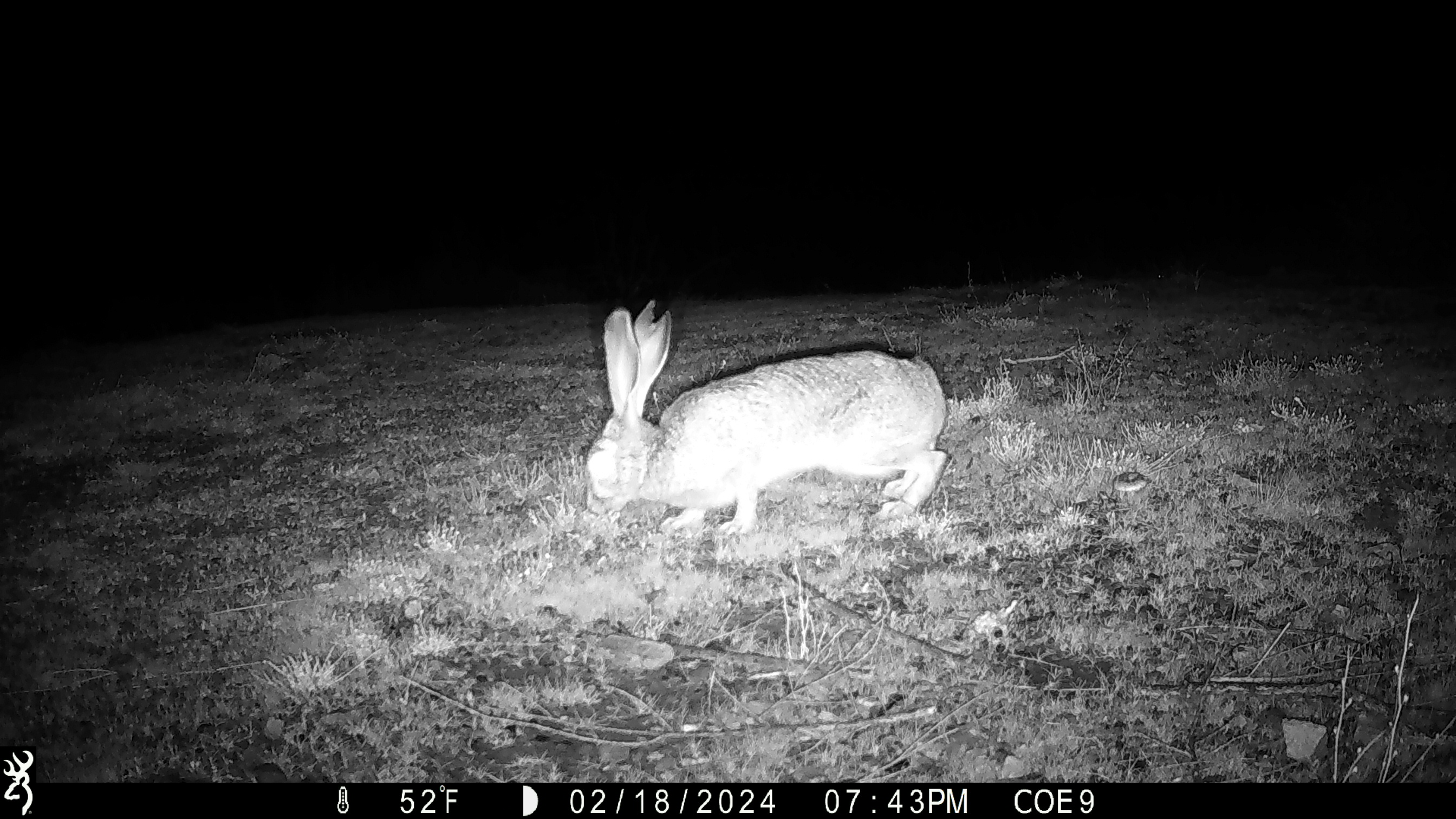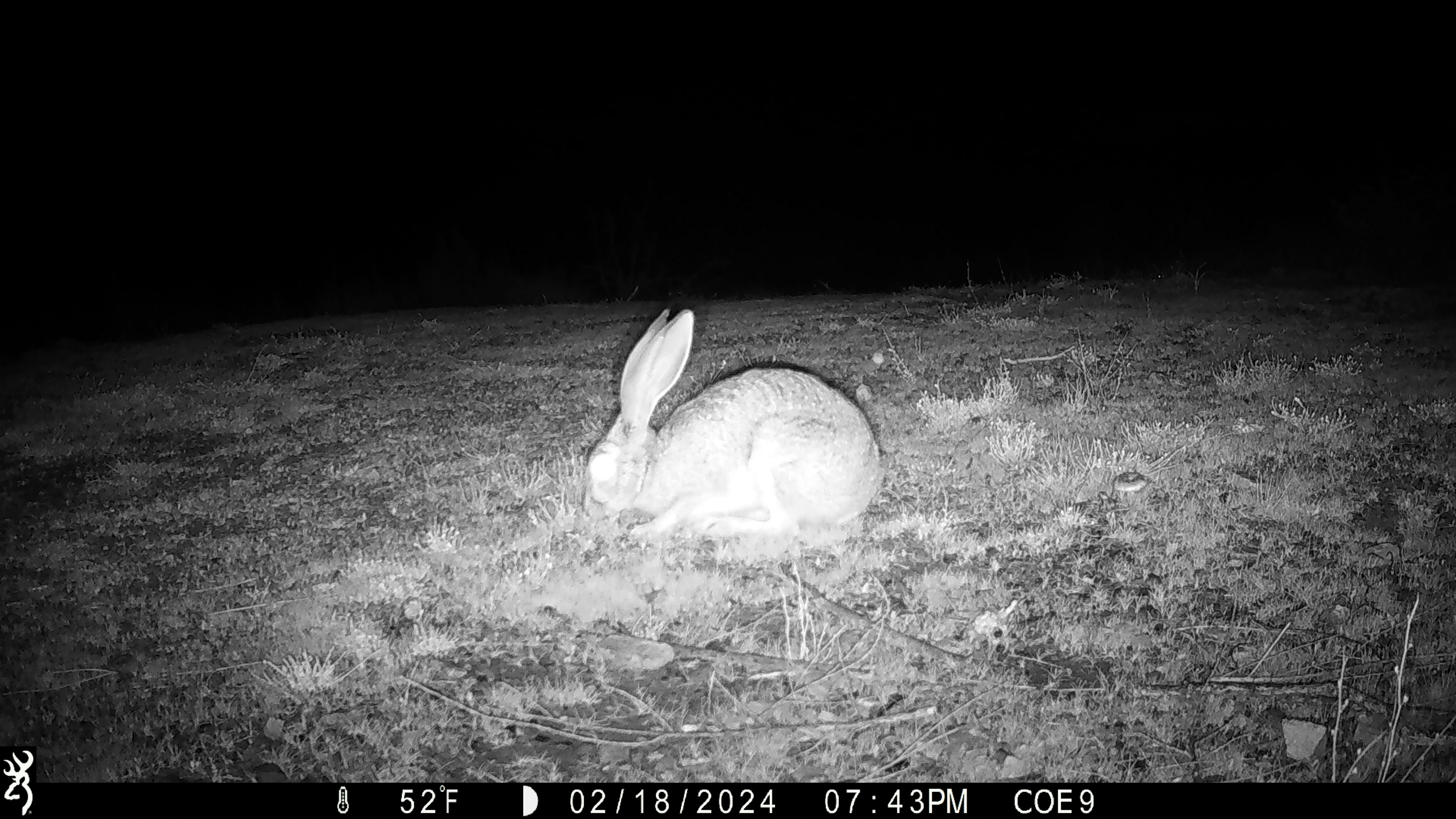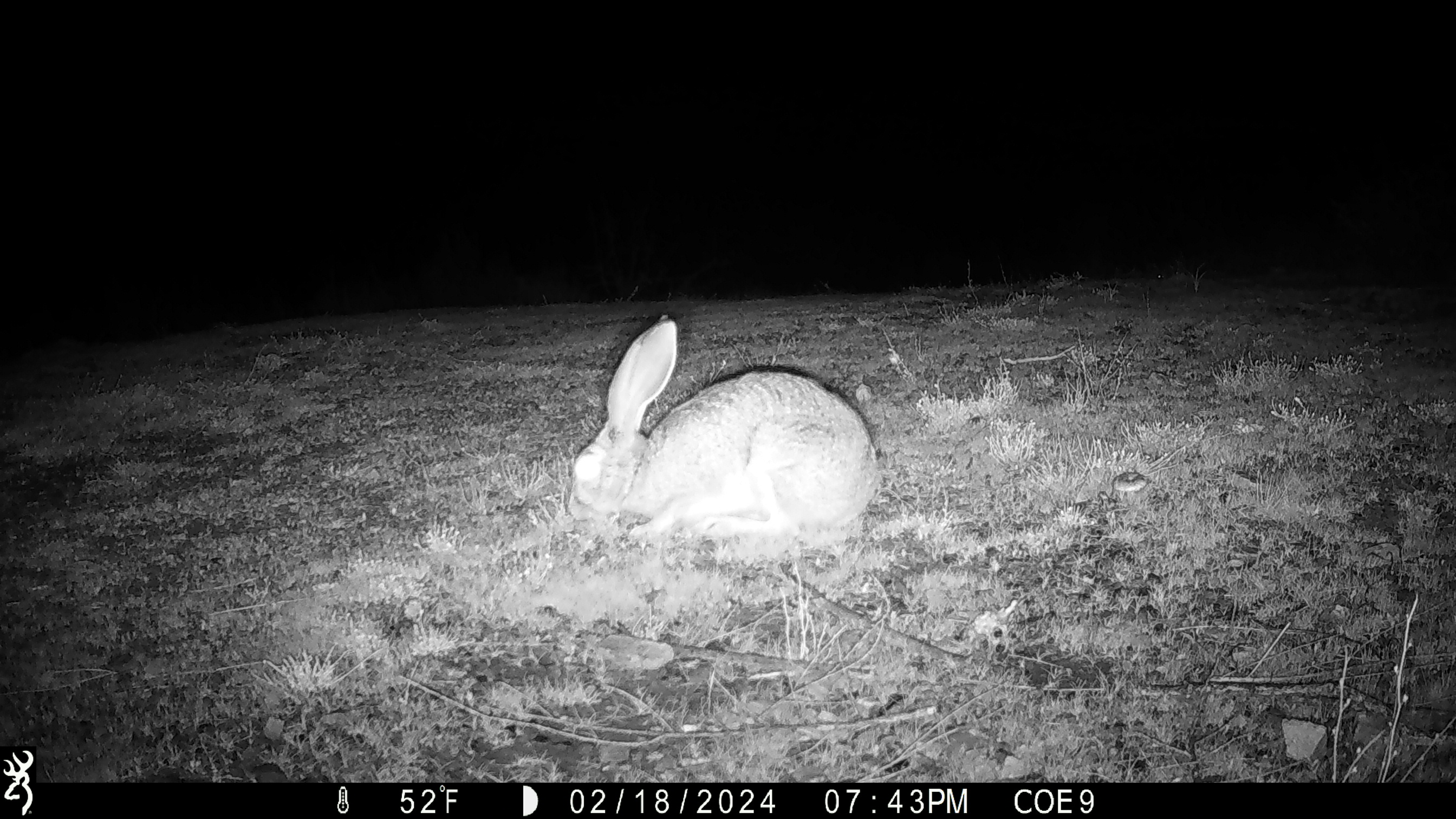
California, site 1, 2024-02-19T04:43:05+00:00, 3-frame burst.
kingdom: Animalia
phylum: Chordata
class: Mammalia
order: Lagomorpha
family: Leporidae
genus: Lepus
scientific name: Lepus californicus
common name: black-tailed jackrabbit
Black-tailed jackrabbit (Lepus californicus).